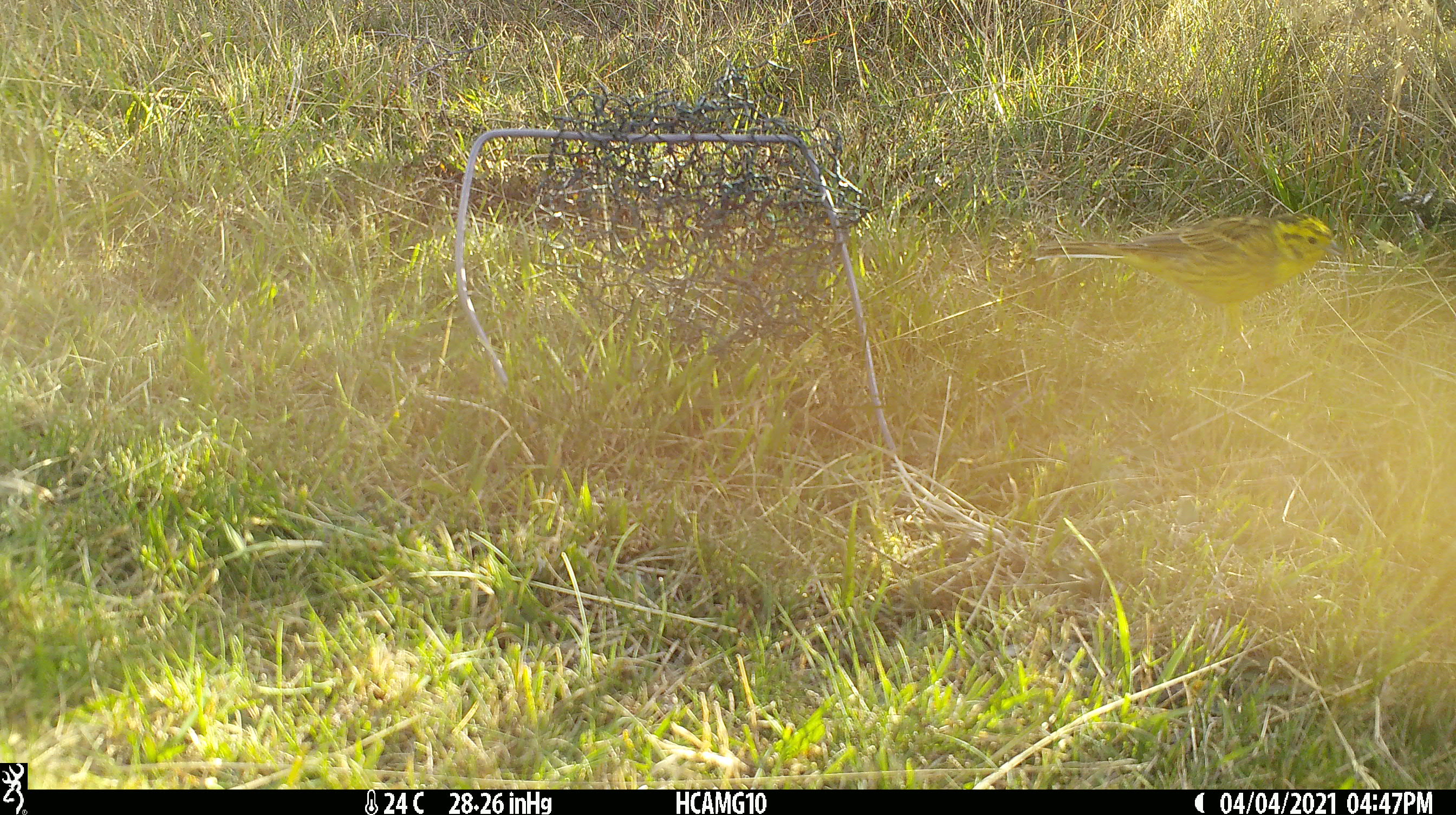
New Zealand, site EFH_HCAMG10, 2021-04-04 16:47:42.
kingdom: Animalia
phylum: Chordata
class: Aves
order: Passeriformes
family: Emberizidae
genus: Emberiza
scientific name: Emberiza citrinella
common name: yellowhammer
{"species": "yellowhammer (Emberiza citrinella)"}